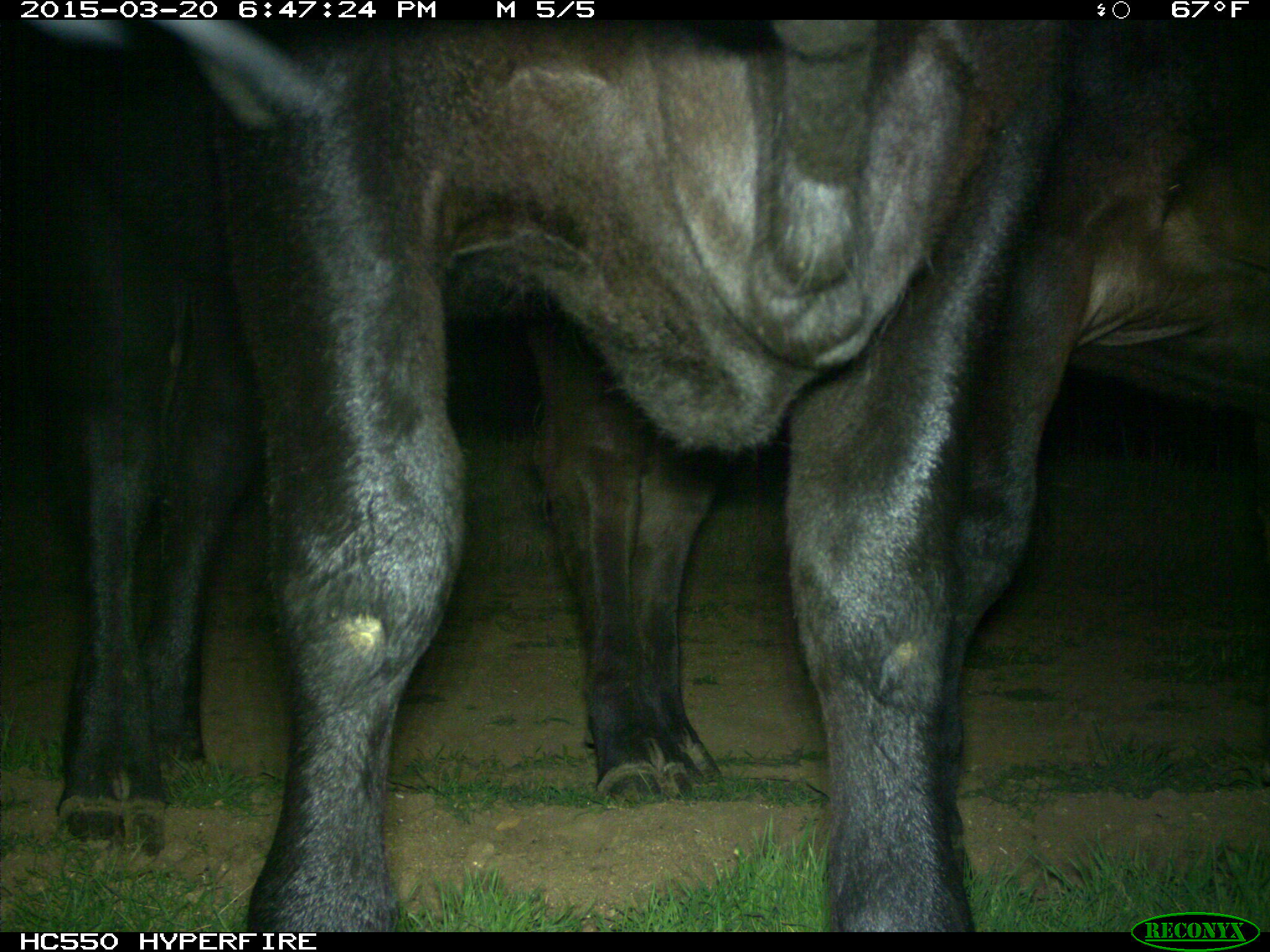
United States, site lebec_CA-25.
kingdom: Animalia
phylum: Chordata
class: Mammalia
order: Artiodactyla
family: Bovidae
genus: Bos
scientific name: Bos taurus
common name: domestic cow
Bos taurus (domestic cow).